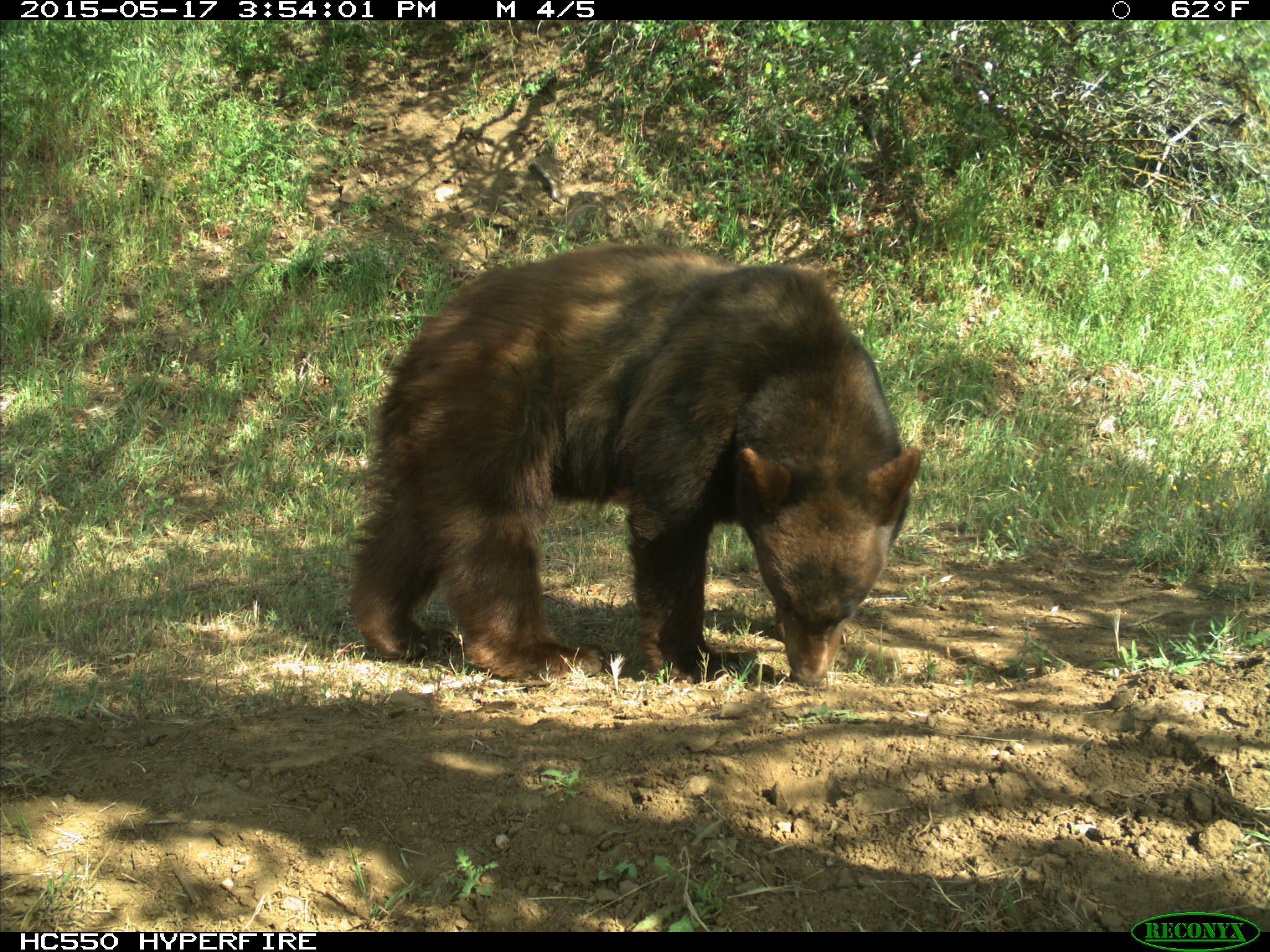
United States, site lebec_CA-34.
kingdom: Animalia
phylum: Chordata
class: Mammalia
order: Carnivora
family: Ursidae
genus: Ursus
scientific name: Ursus americanus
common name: american black bear